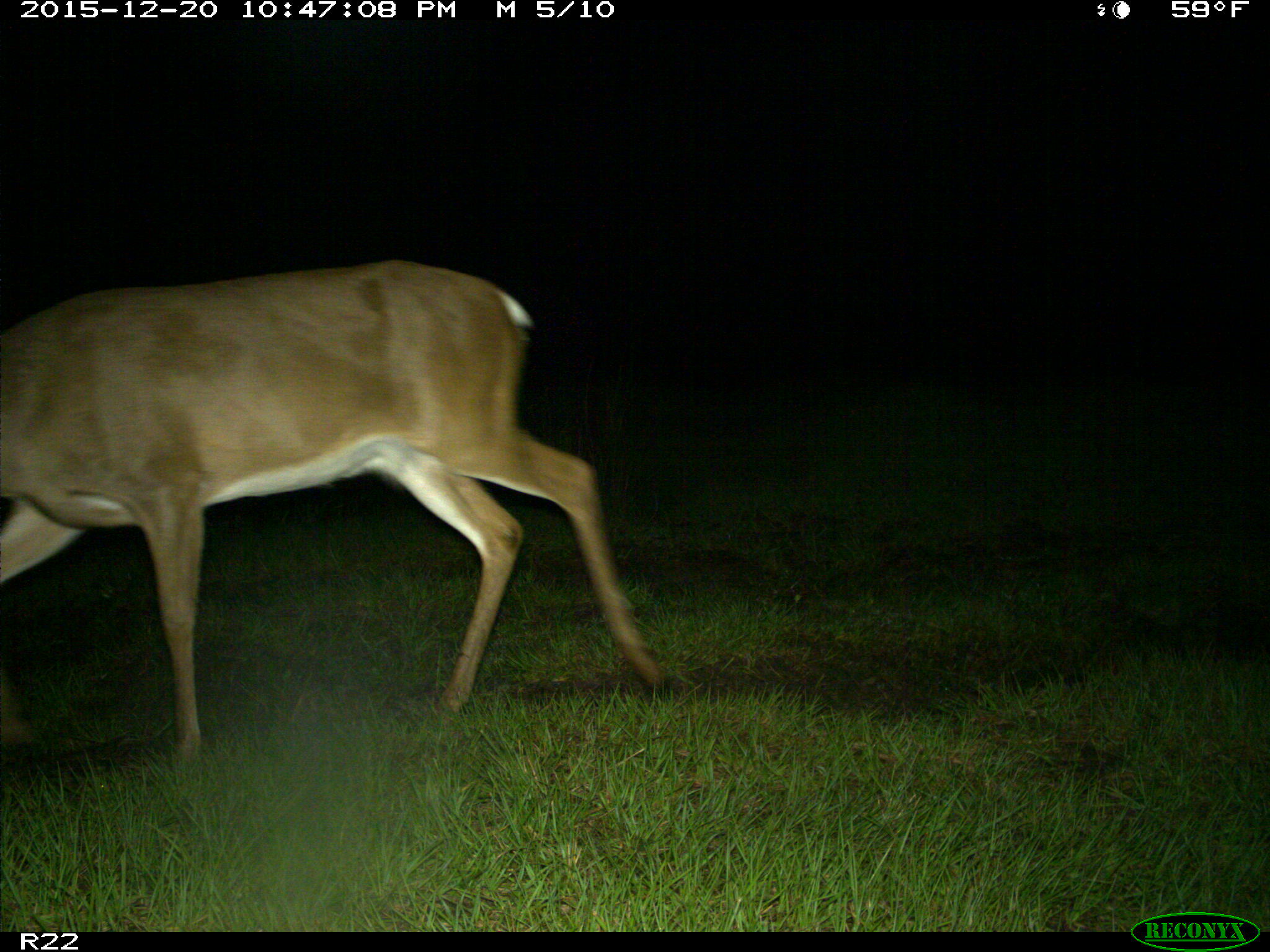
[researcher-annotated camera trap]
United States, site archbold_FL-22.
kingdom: Animalia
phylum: Chordata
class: Mammalia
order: Artiodactyla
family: Cervidae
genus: Odocoileus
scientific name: Odocoileus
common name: deer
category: unidentified deer